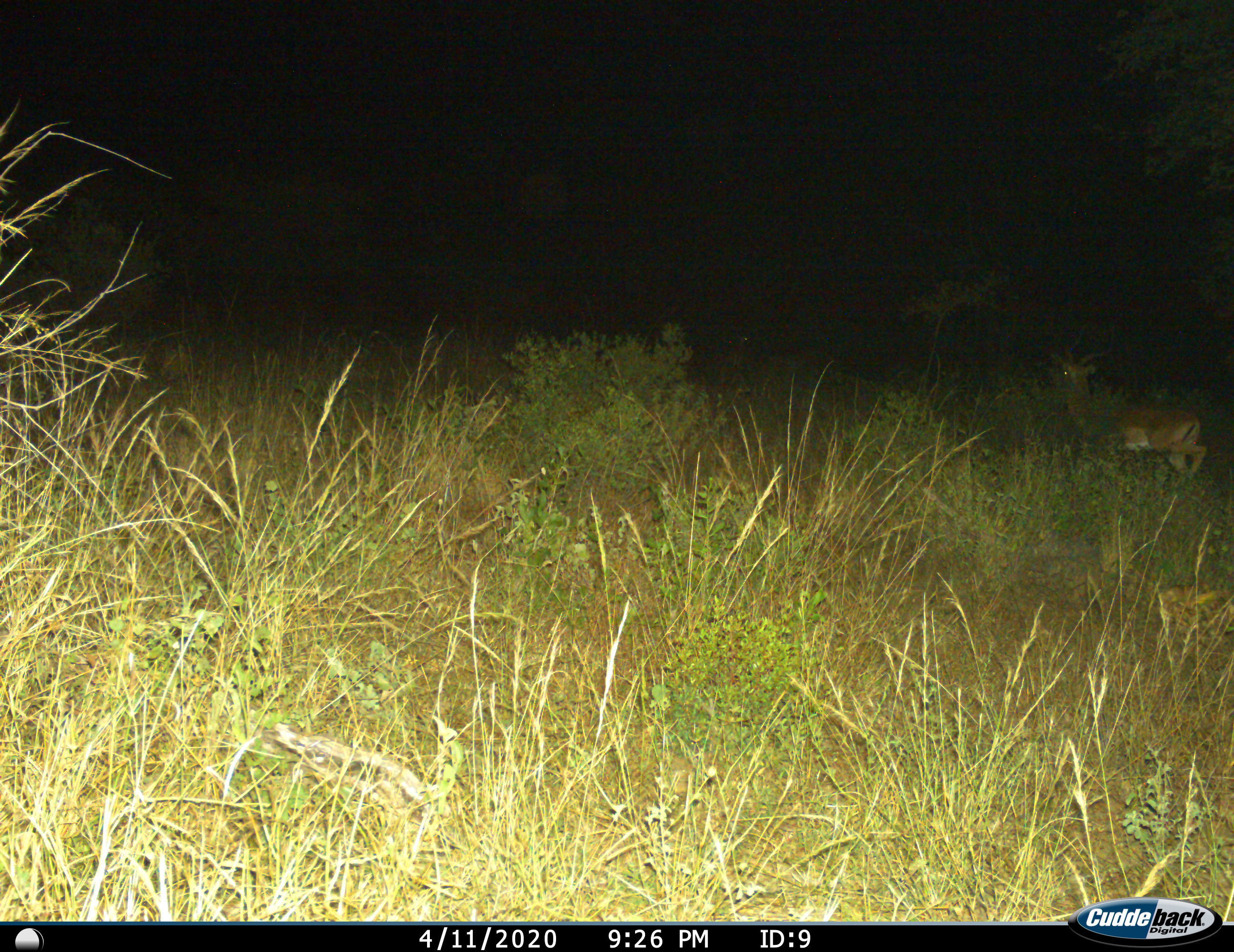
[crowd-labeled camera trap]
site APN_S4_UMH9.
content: unidentified animal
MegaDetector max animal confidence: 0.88